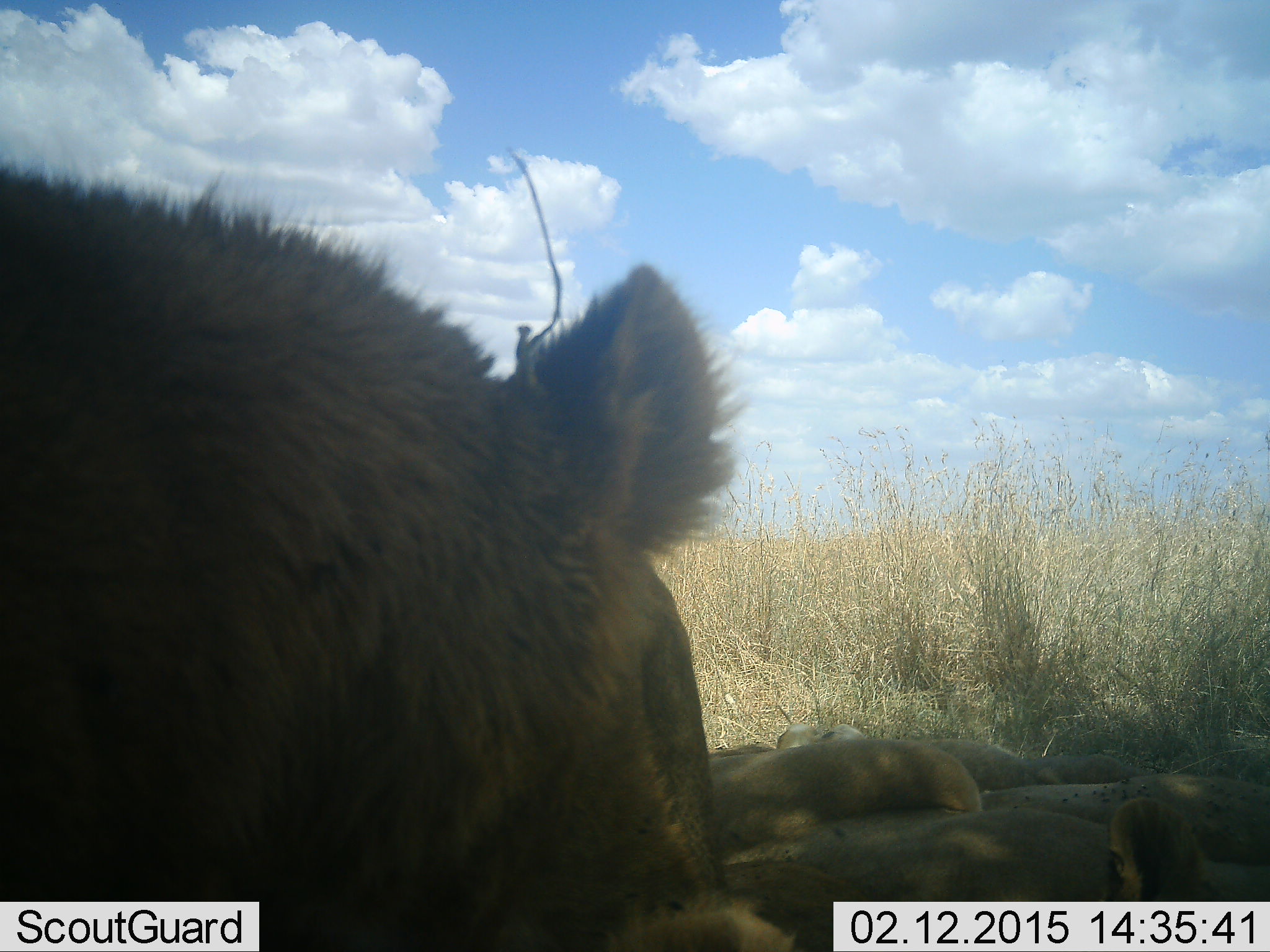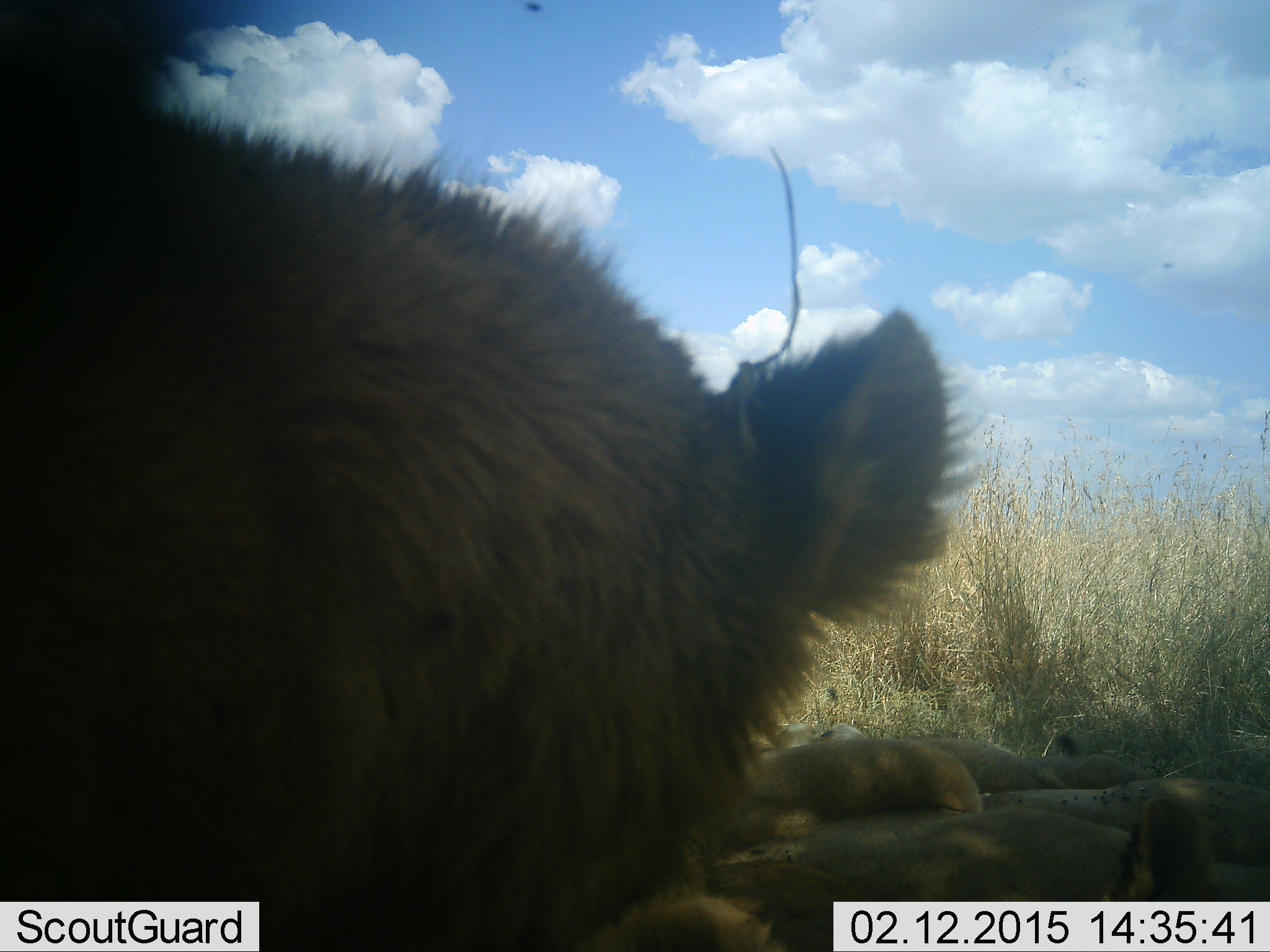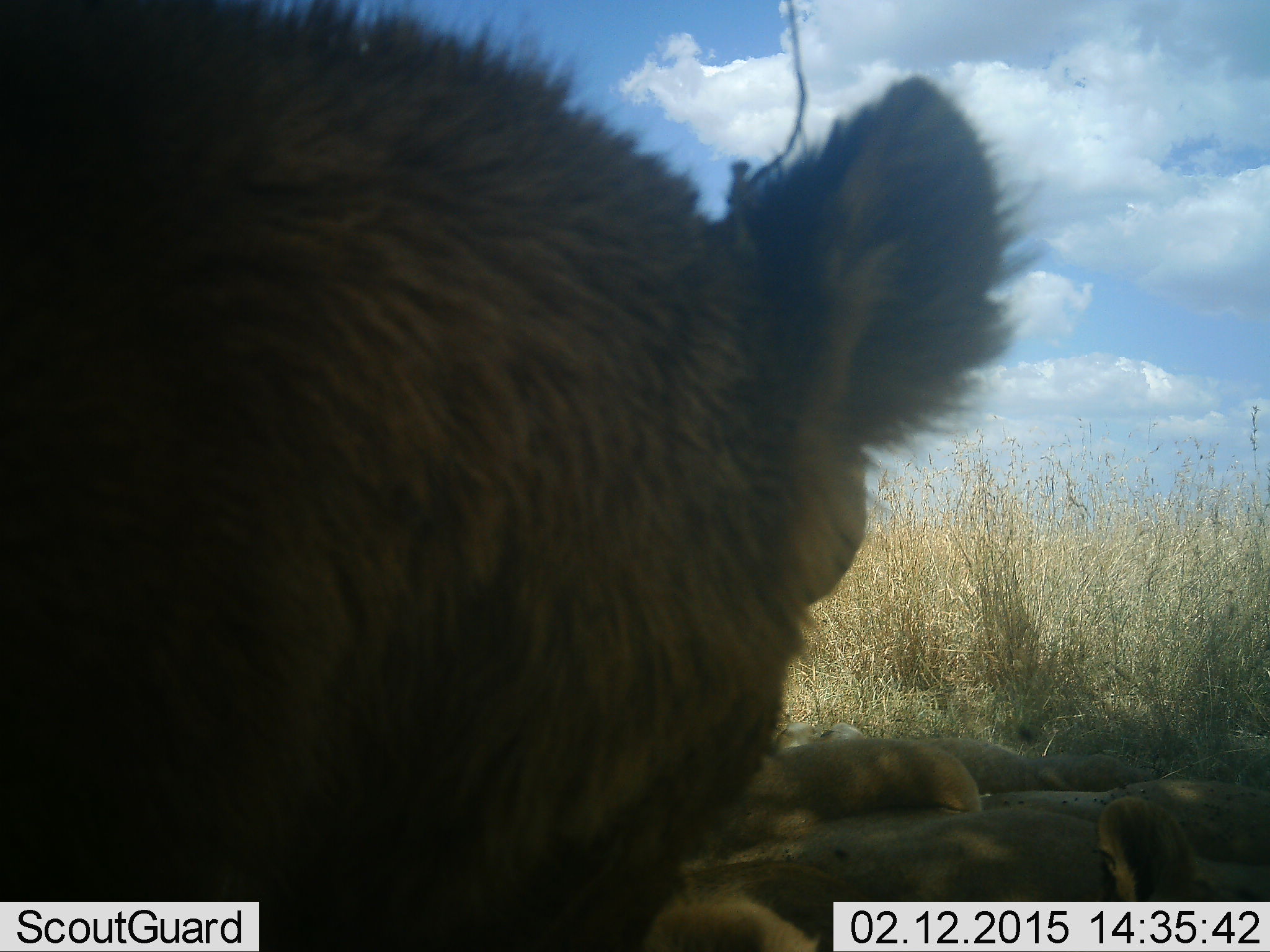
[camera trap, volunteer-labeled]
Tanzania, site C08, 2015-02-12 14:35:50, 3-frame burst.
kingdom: Animalia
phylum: Chordata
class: Mammalia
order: Carnivora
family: Felidae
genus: Panthera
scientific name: Panthera leo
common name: lion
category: lionfemale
Lionfemale (lion) (Panthera leo), count 4. Behavior (volunteer vote fractions): standing 18%, resting 91%, moving 0%, interacting 0%. Young present (vote fraction): 18%. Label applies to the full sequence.